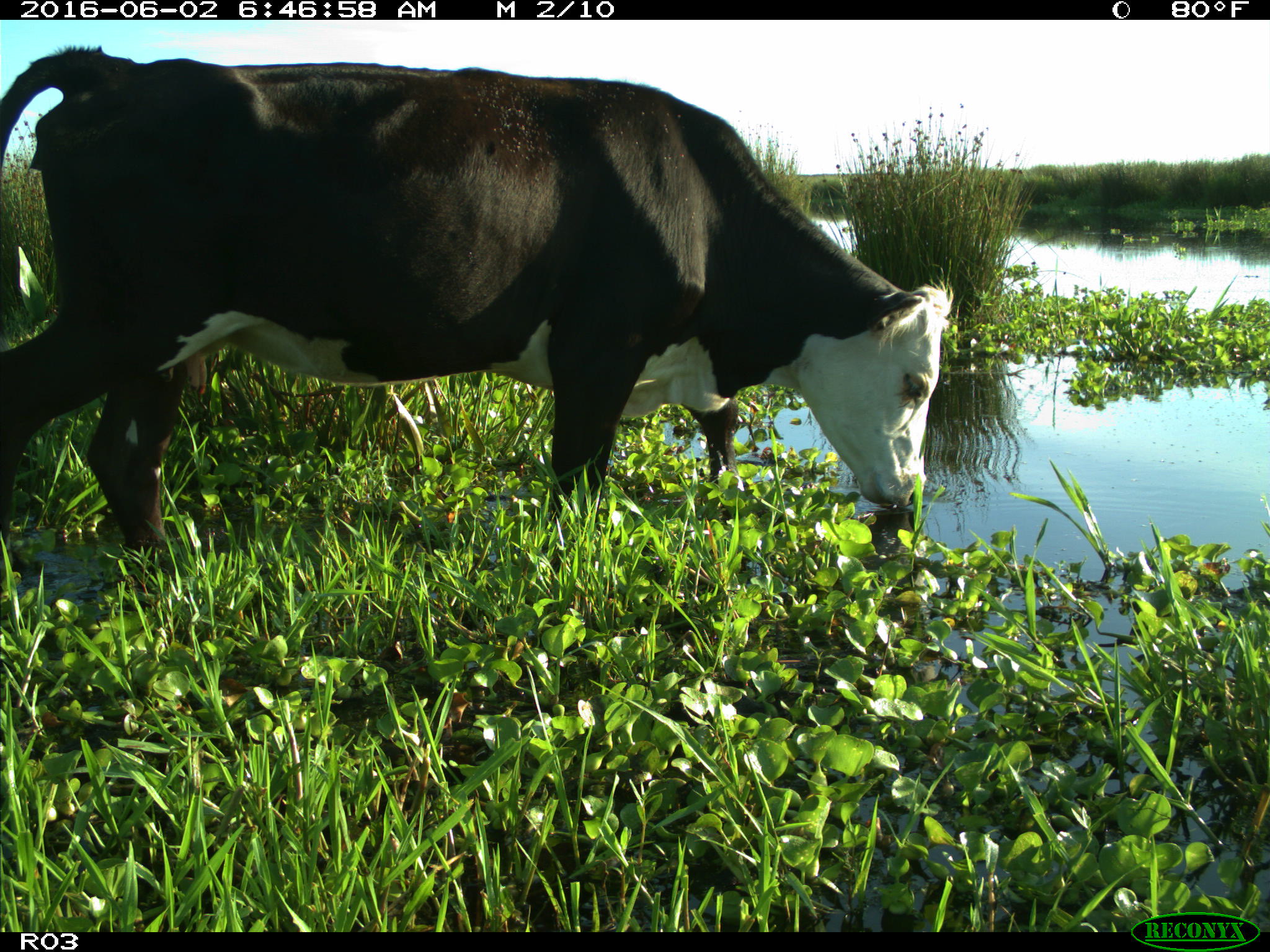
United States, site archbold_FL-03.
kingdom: Animalia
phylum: Chordata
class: Mammalia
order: Artiodactyla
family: Bovidae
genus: Bos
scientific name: Bos taurus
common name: domestic cow